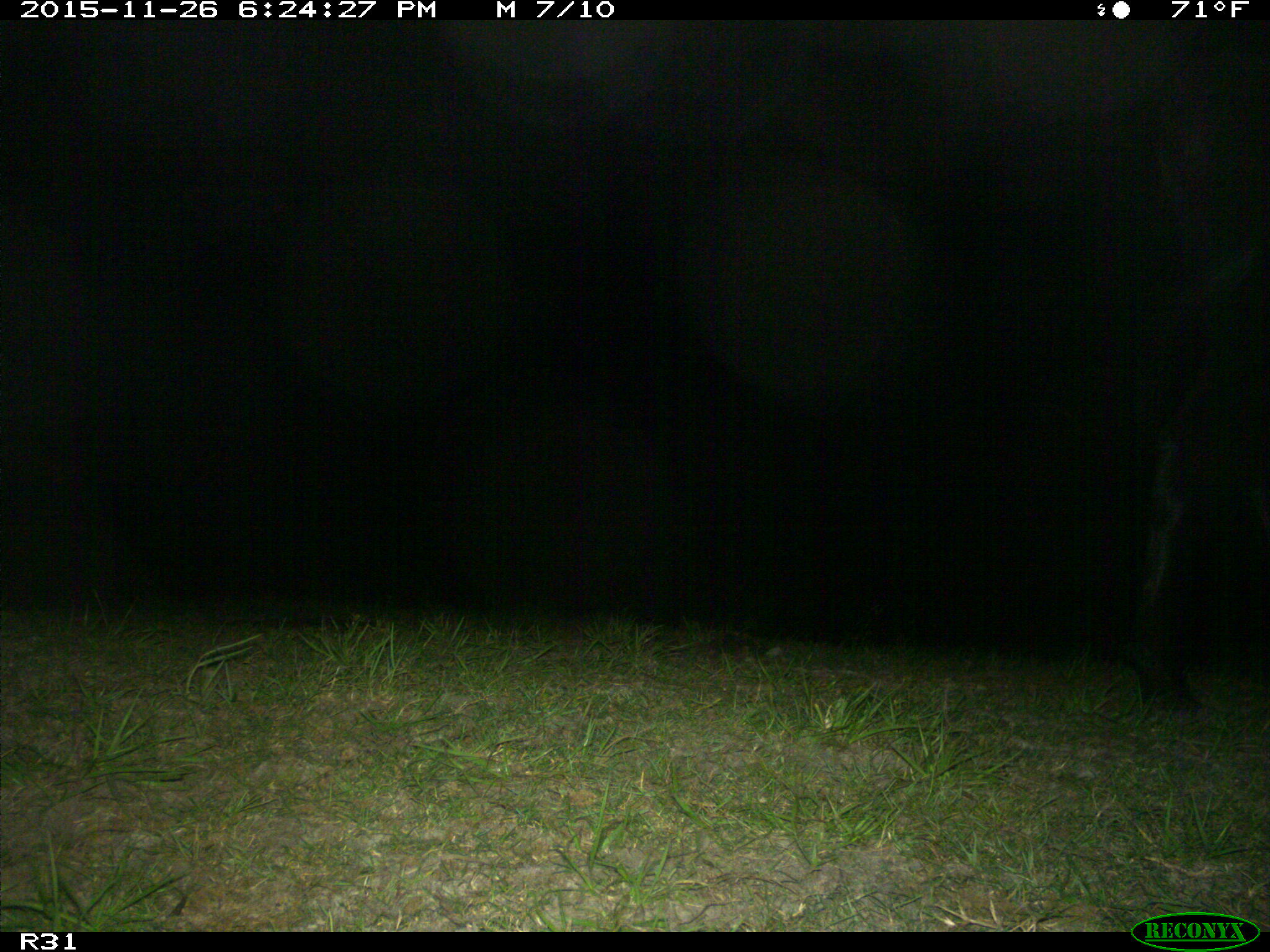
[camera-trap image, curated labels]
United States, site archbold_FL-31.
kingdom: Animalia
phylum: Chordata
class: Mammalia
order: Artiodactyla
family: Bovidae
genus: Bos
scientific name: Bos taurus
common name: domestic cow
Bos taurus (domestic cow).